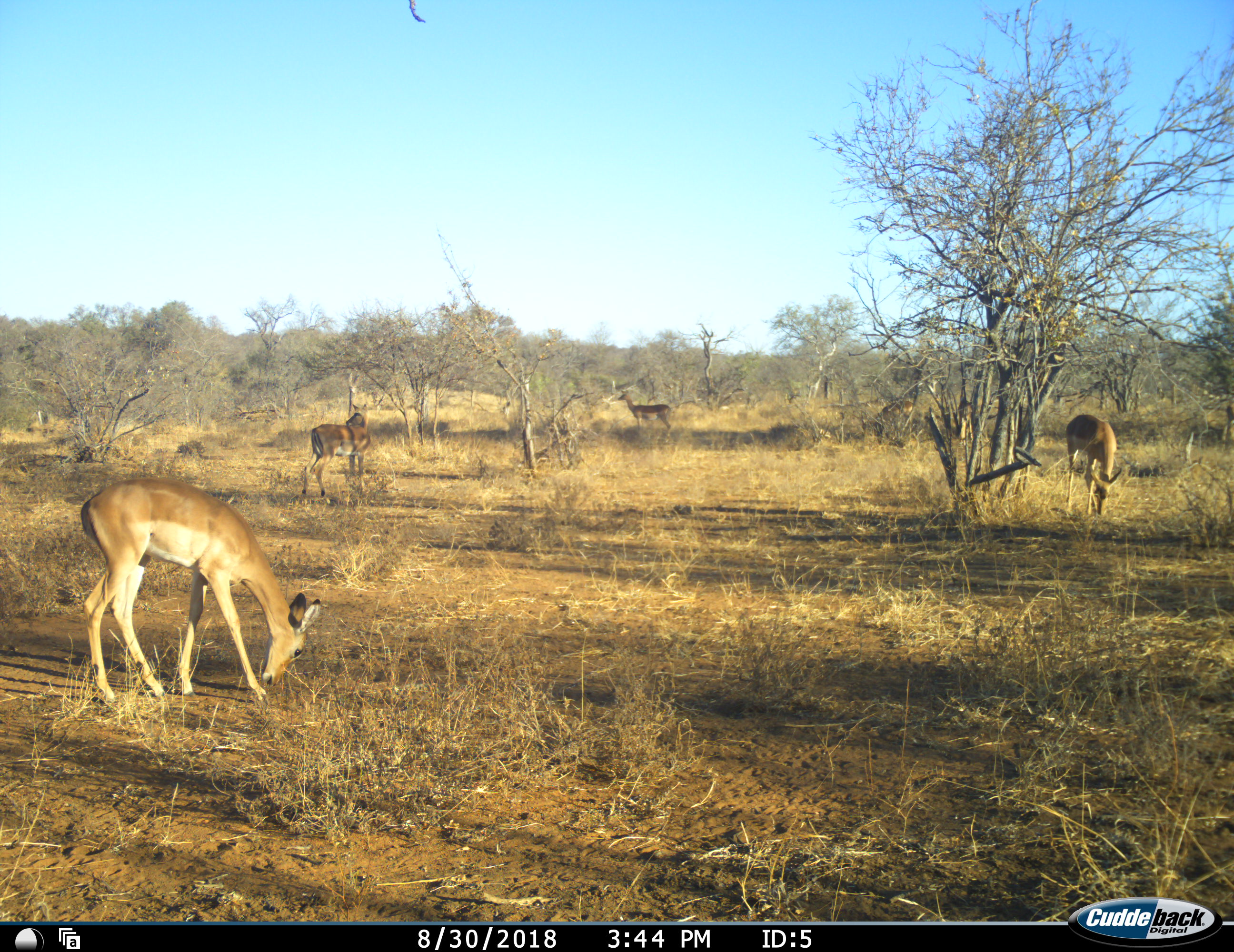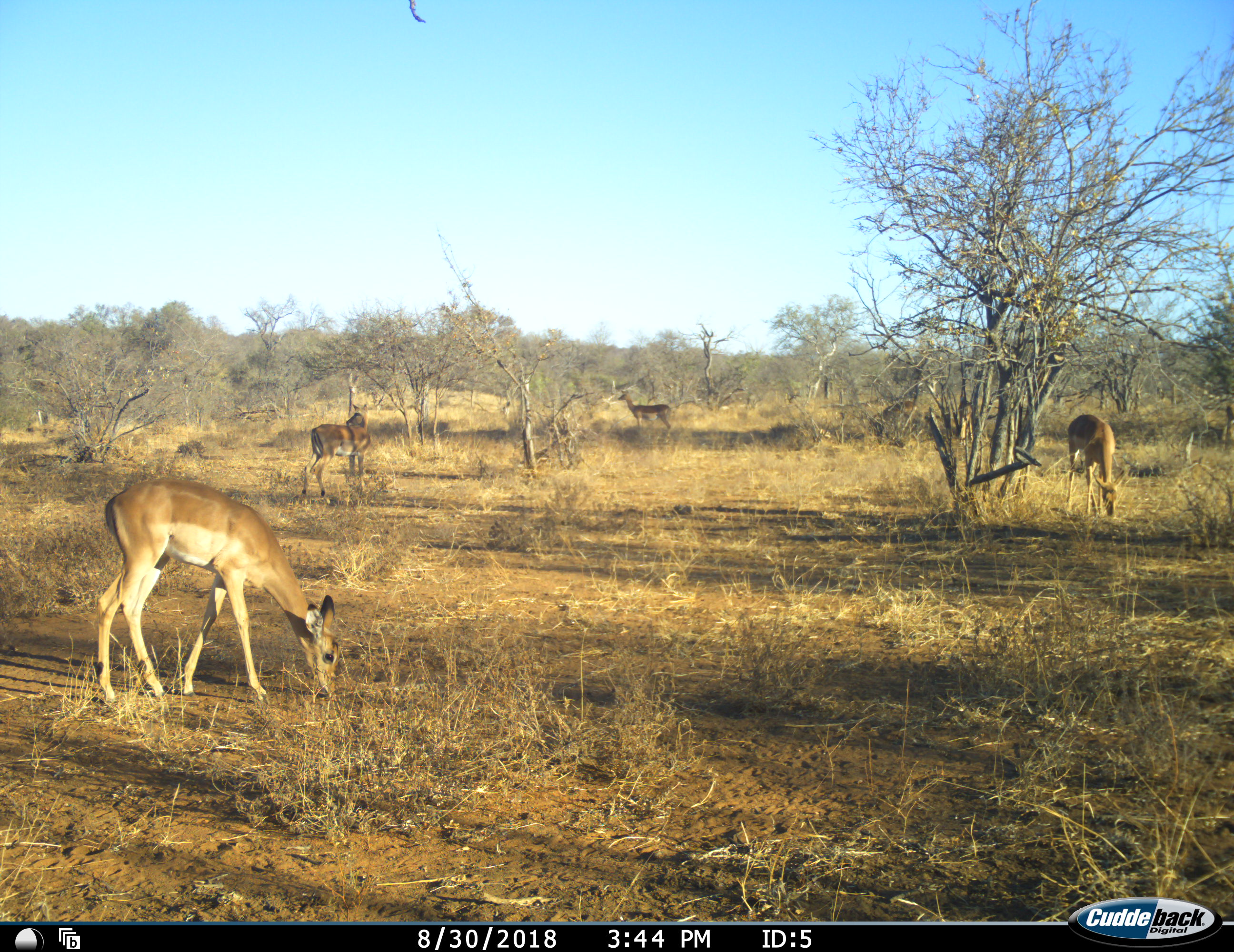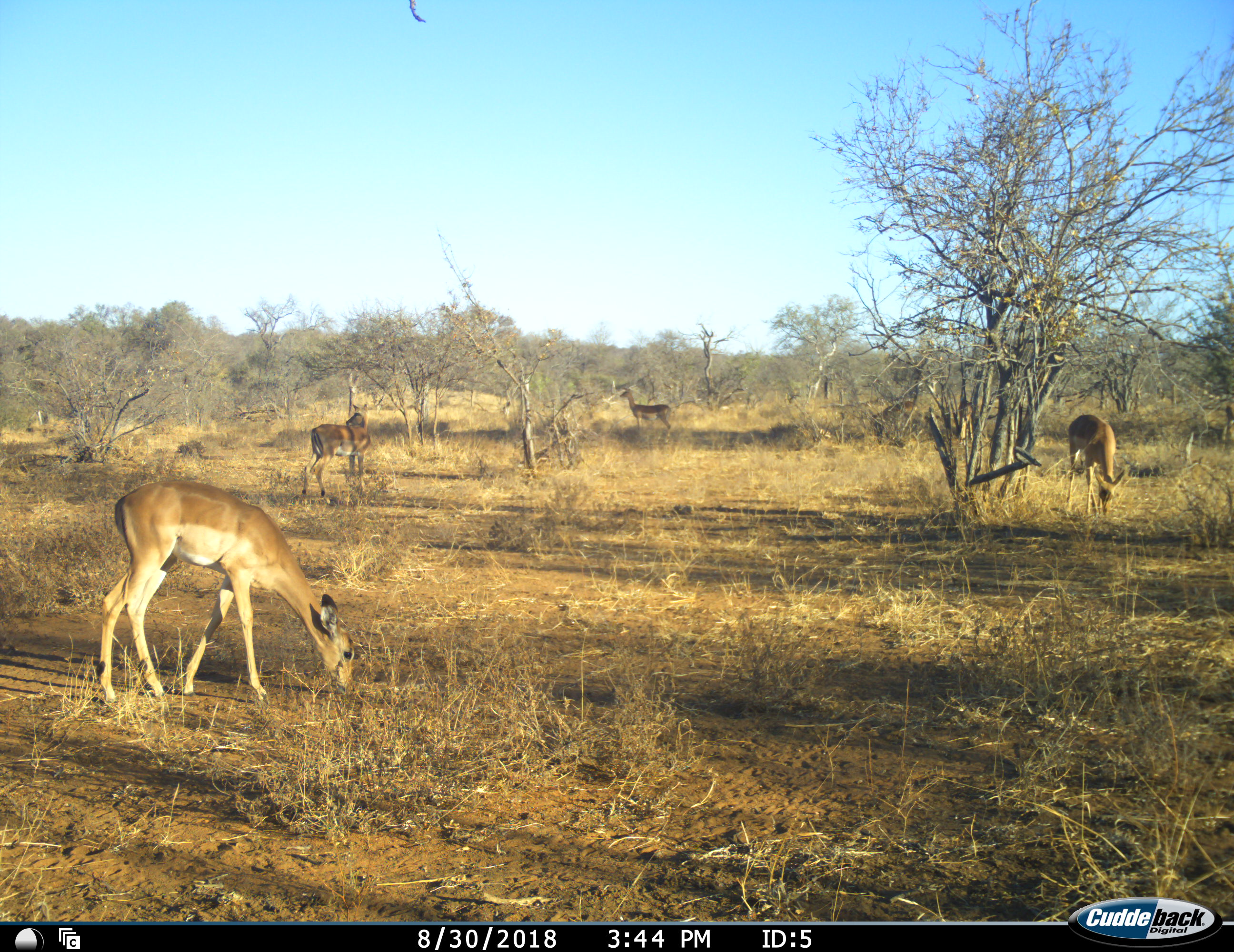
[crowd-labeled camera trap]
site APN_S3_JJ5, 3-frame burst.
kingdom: Animalia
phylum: Chordata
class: Mammalia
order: Artiodactyla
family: Bovidae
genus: Aepyceros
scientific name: Aepyceros melampus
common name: impala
Impala (Aepyceros melampus), count 4. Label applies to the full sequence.